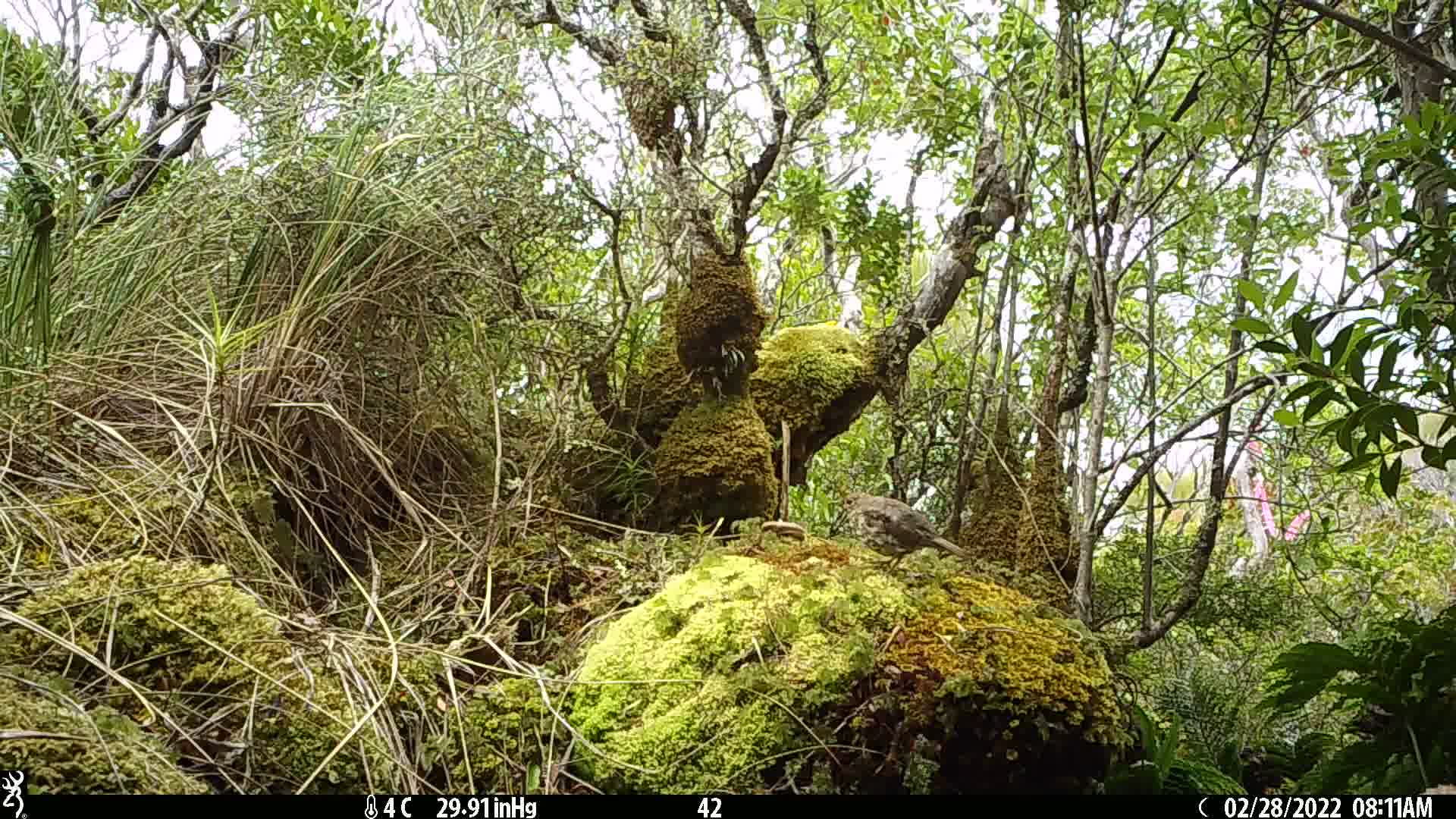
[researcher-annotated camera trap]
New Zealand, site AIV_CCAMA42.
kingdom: Animalia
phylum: Chordata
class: Aves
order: Passeriformes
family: Turdidae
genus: Turdus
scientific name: Turdus philomelos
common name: song thrush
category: thrush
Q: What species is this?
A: Thrush (song thrush) (Turdus philomelos).